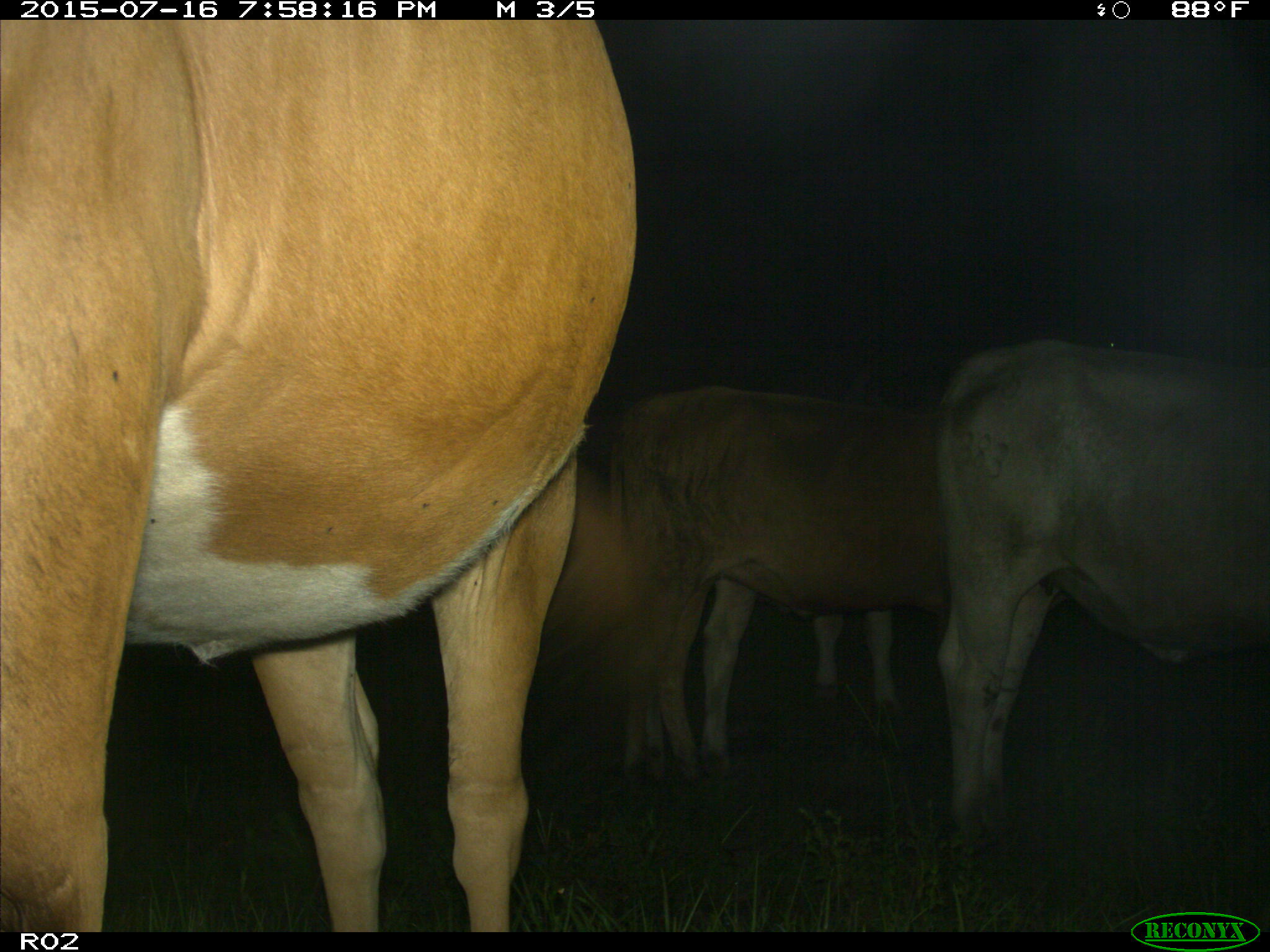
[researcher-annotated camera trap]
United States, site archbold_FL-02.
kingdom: Animalia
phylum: Chordata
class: Mammalia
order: Artiodactyla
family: Bovidae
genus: Bos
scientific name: Bos taurus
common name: domestic cow